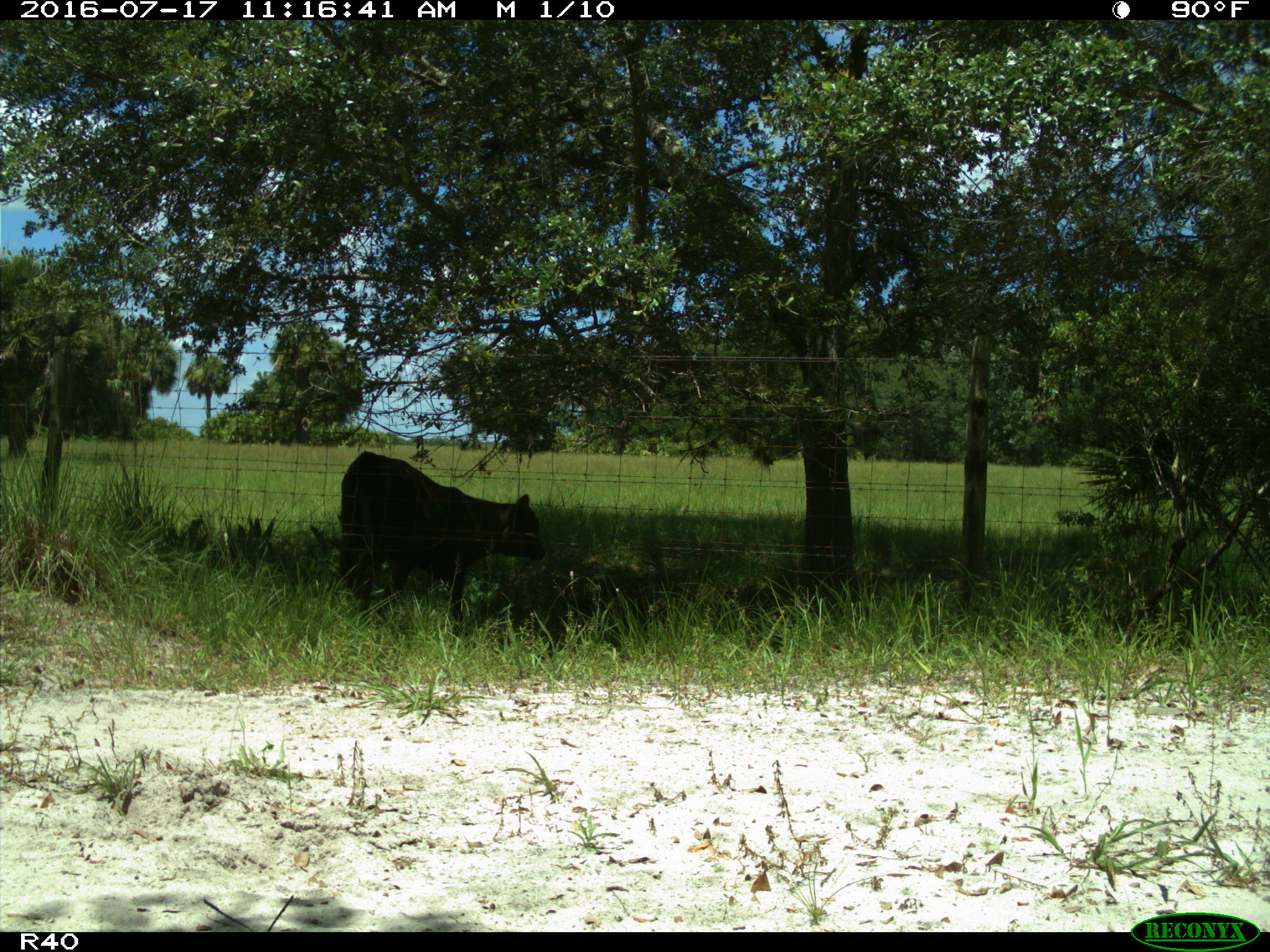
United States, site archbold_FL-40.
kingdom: Animalia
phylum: Chordata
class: Mammalia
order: Artiodactyla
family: Bovidae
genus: Bos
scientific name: Bos taurus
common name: domestic cow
Bos taurus (domestic cow).